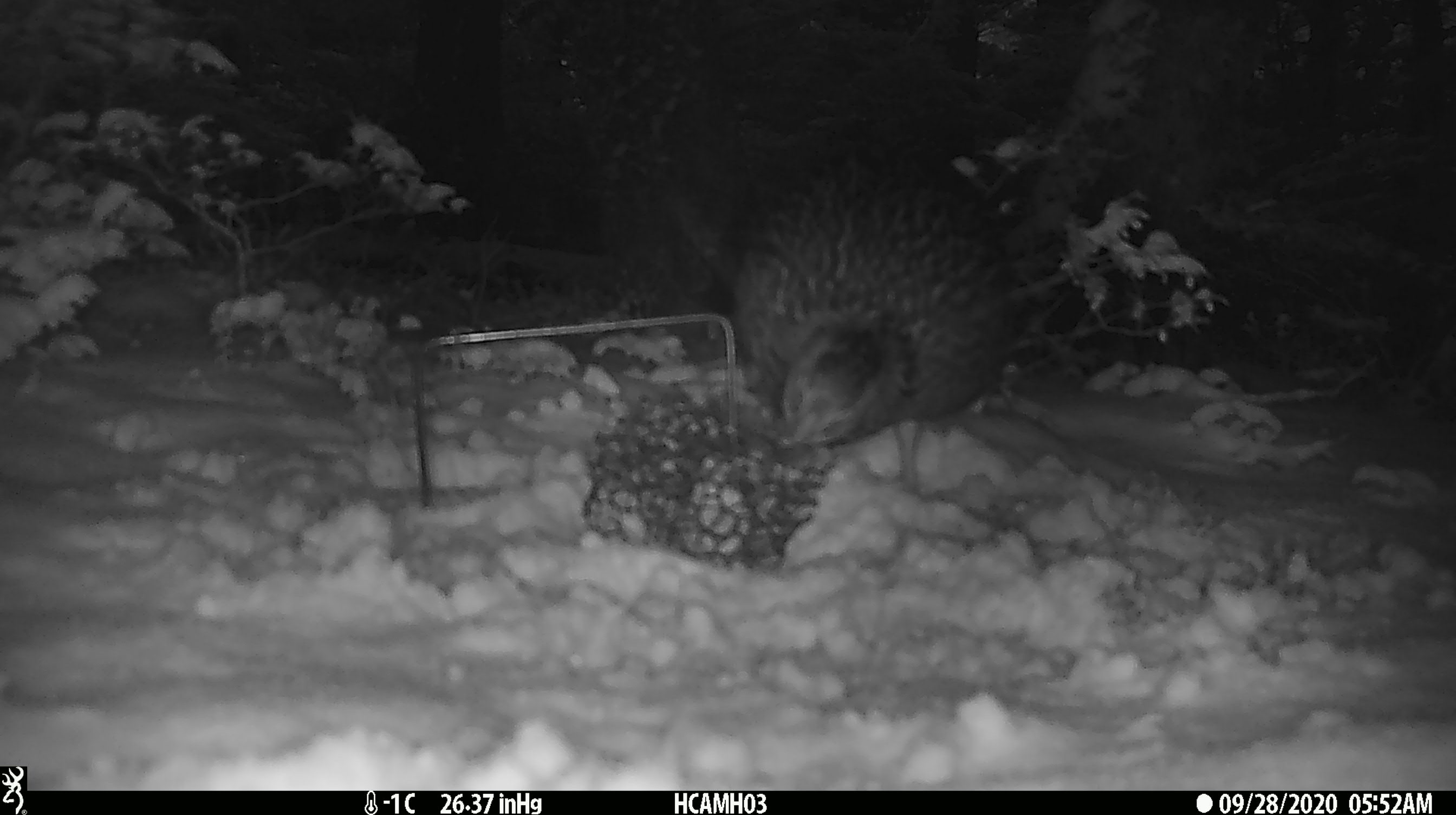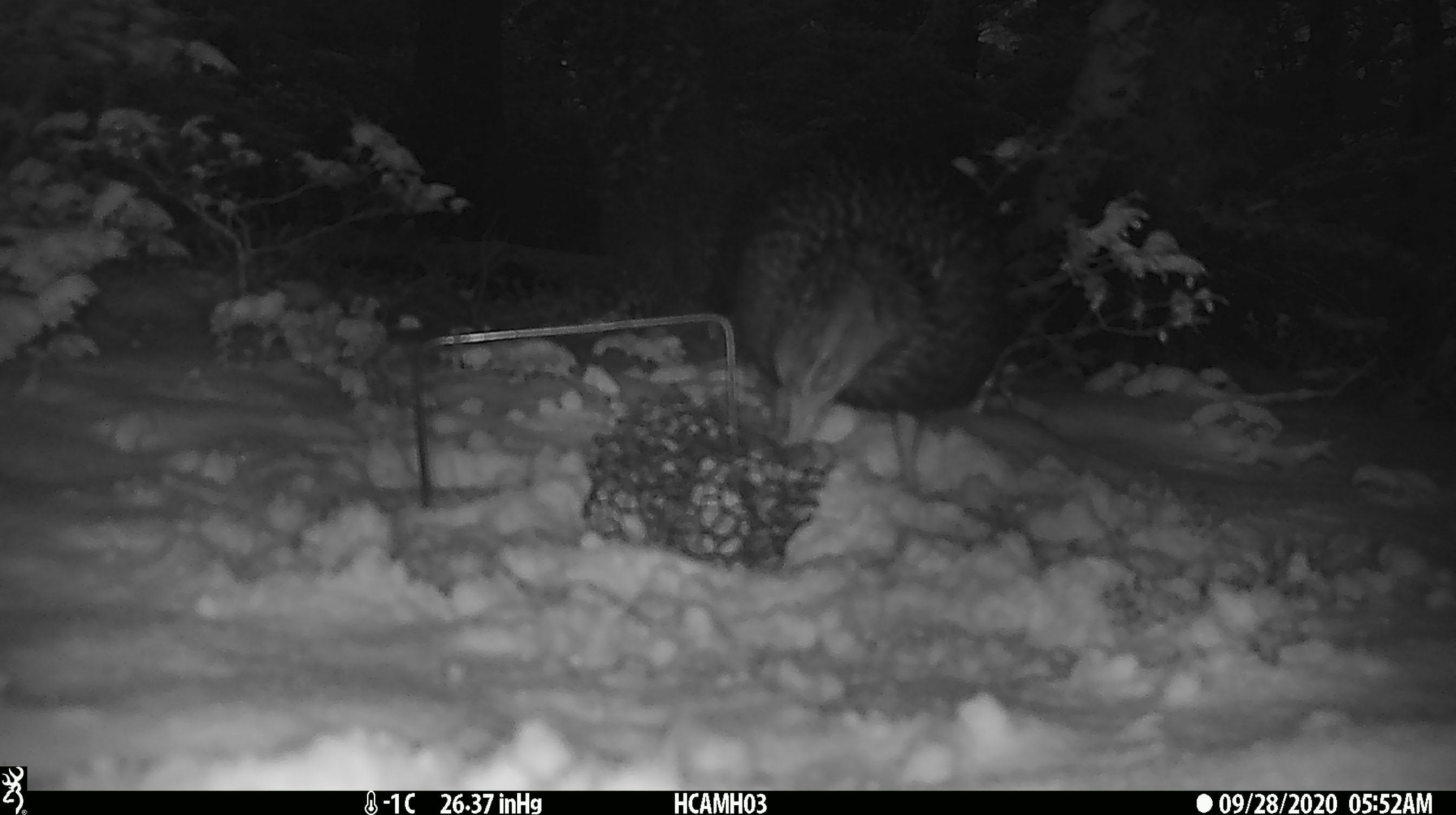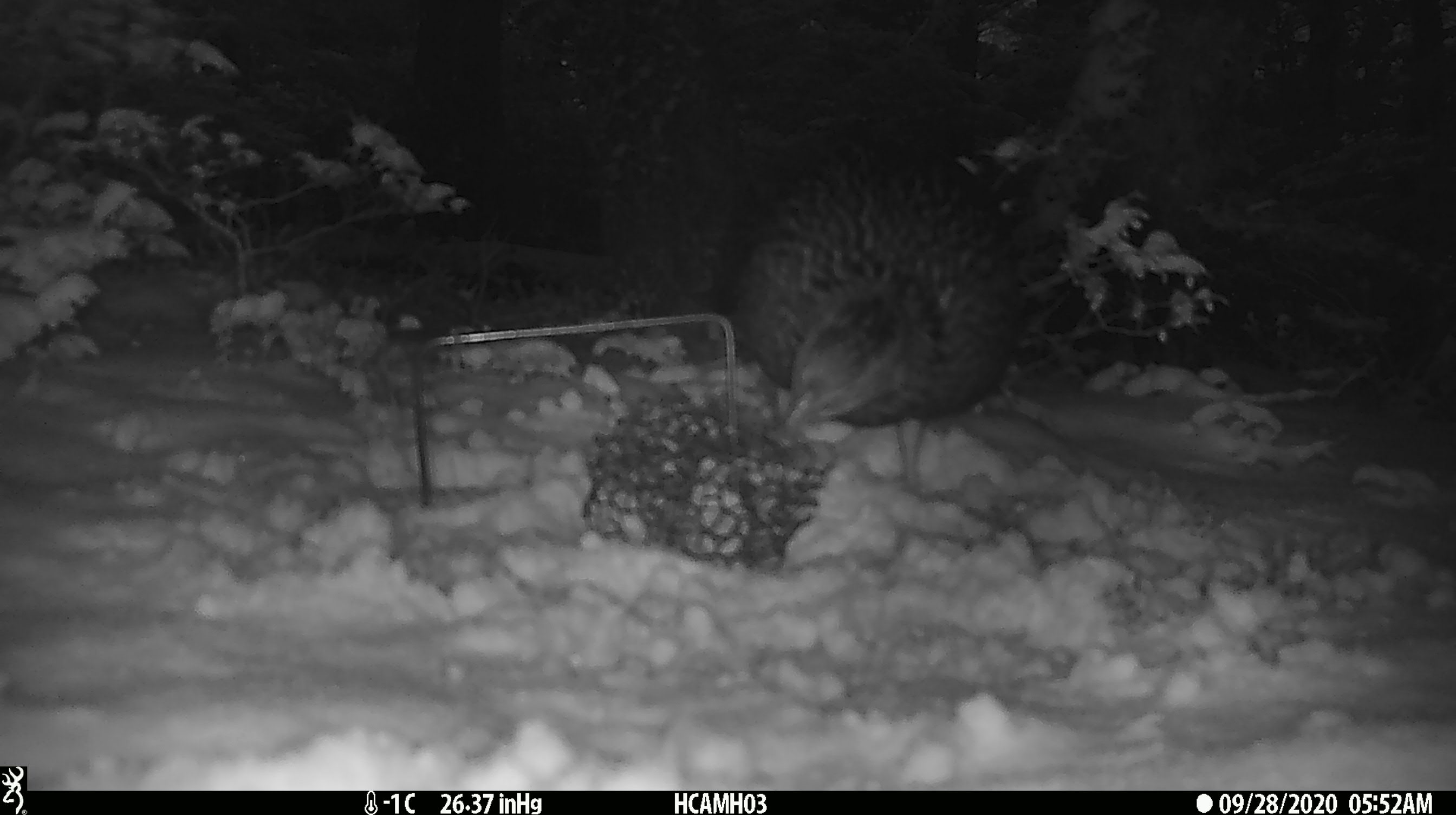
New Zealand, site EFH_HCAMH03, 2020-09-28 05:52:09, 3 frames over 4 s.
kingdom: Animalia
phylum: Chordata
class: Aves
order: Gruiformes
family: Rallidae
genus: Gallirallus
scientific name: Gallirallus australis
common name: weka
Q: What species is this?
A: Weka (Gallirallus australis).